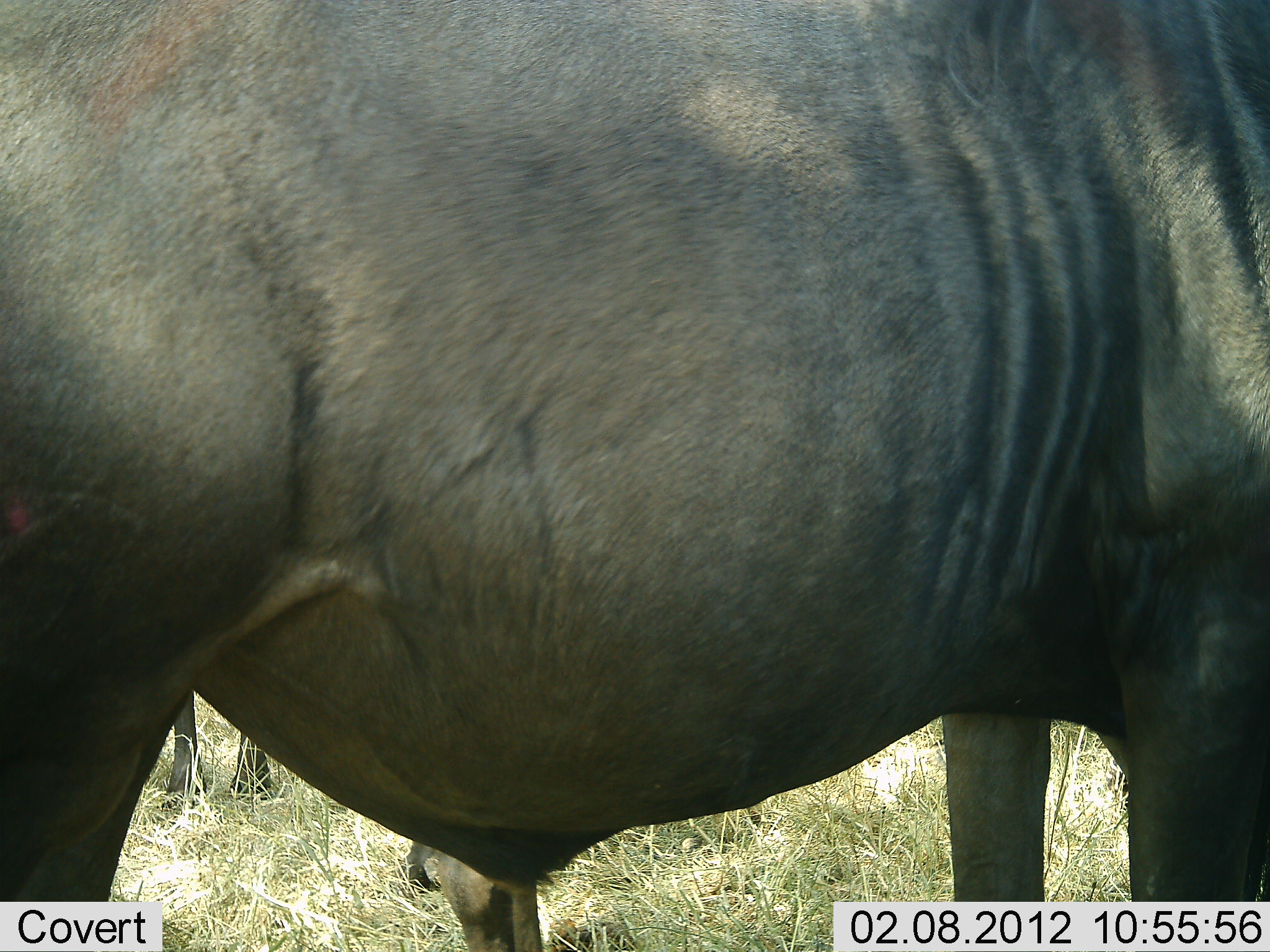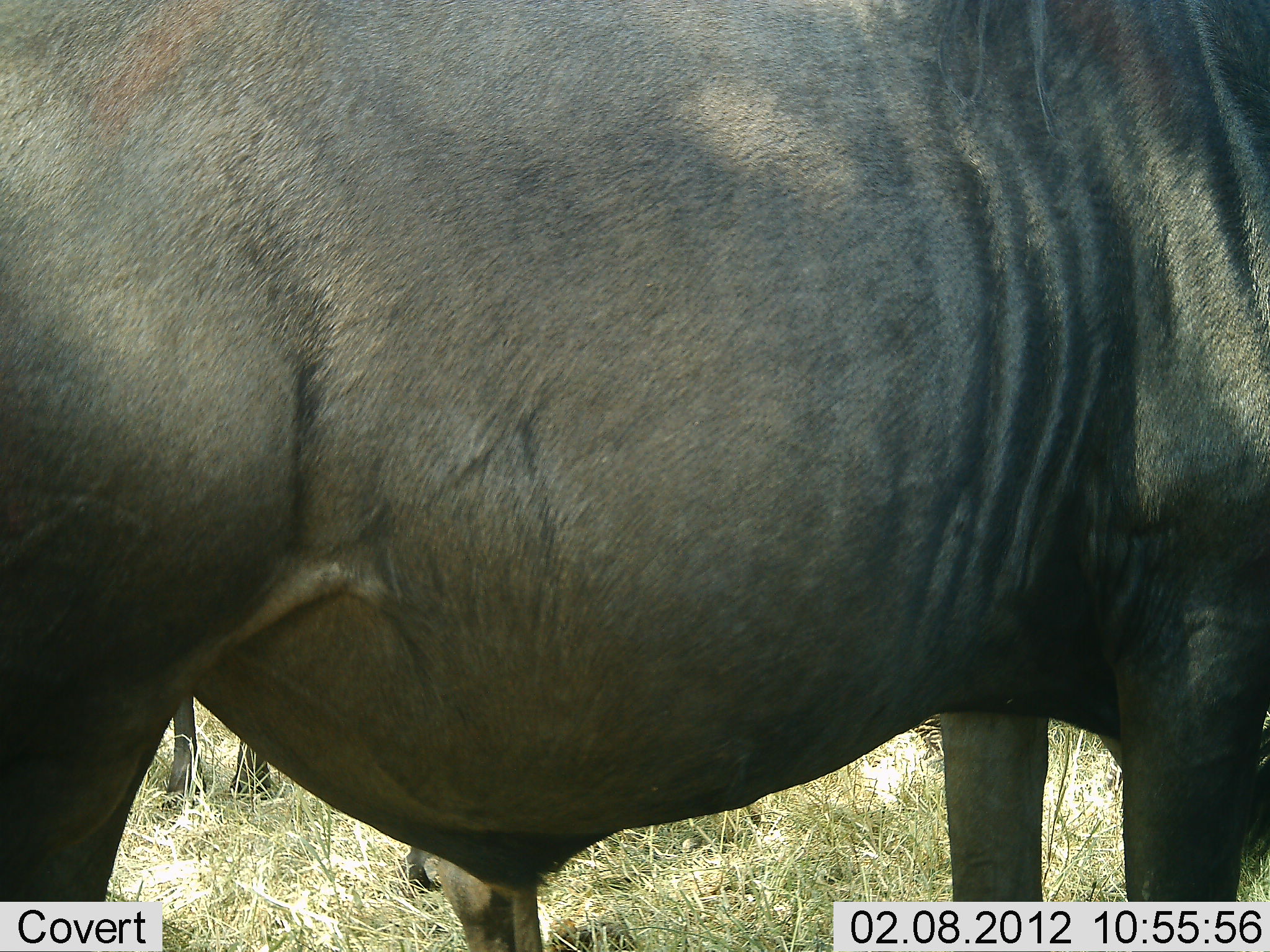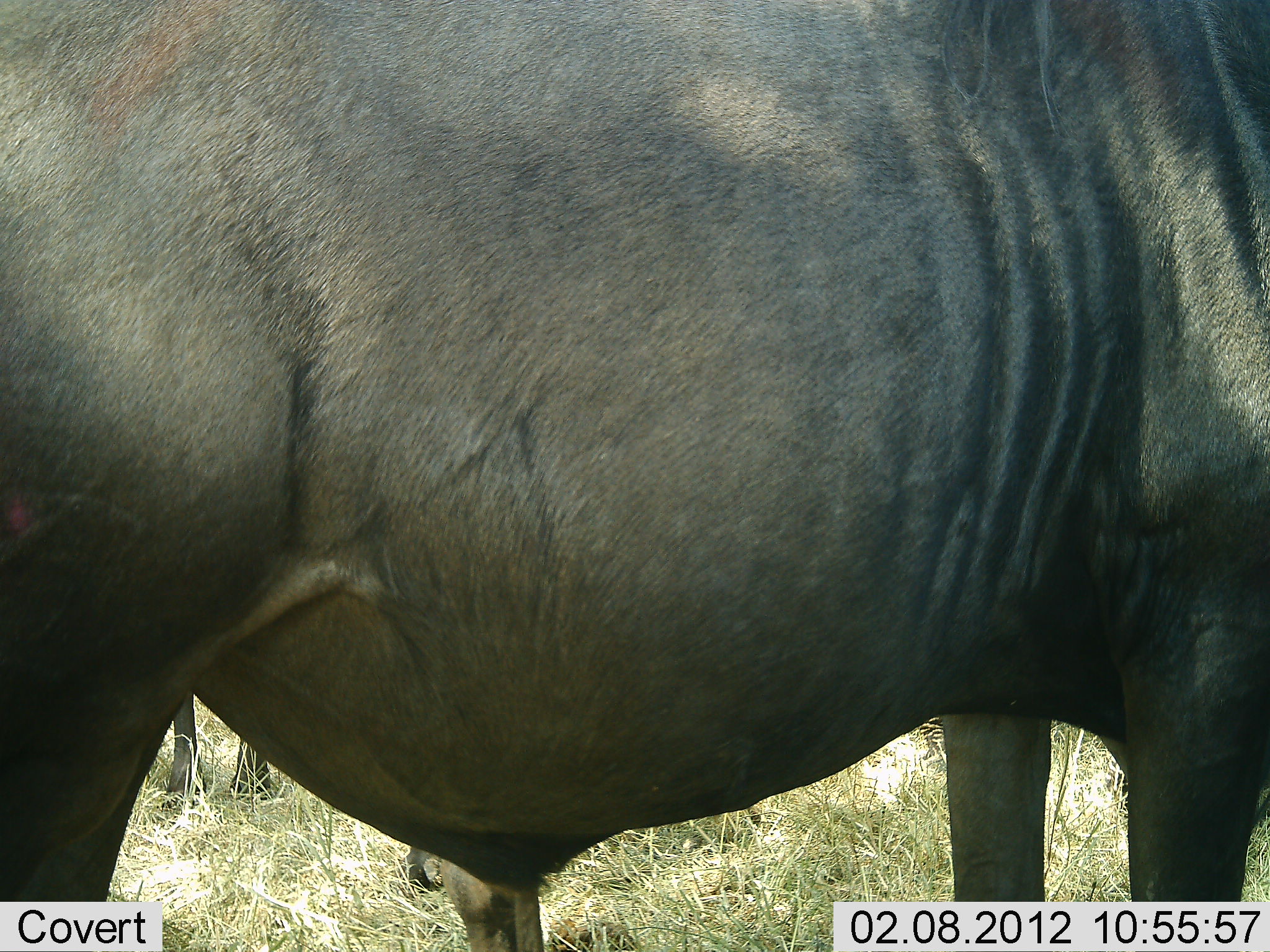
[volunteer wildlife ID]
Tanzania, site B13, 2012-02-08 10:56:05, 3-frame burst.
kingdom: Animalia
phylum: Chordata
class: Mammalia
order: Artiodactyla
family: Bovidae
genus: Connochaetes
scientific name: Connochaetes taurinus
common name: blue wildebeest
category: wildebeest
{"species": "wildebeest (blue wildebeest) (Connochaetes taurinus)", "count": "2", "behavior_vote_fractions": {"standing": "100%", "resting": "6%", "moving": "0%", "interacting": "0%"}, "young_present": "0%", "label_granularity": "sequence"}